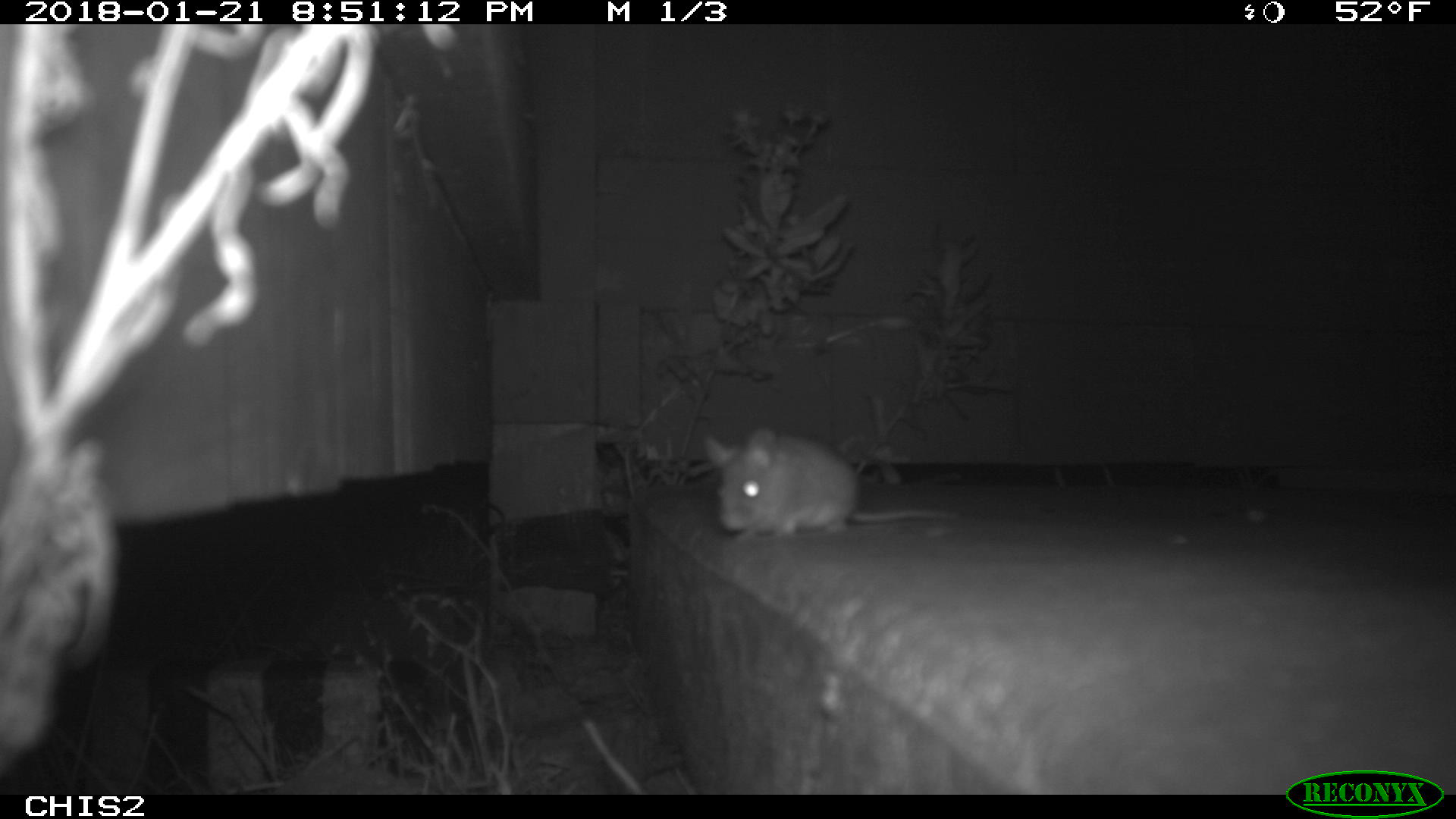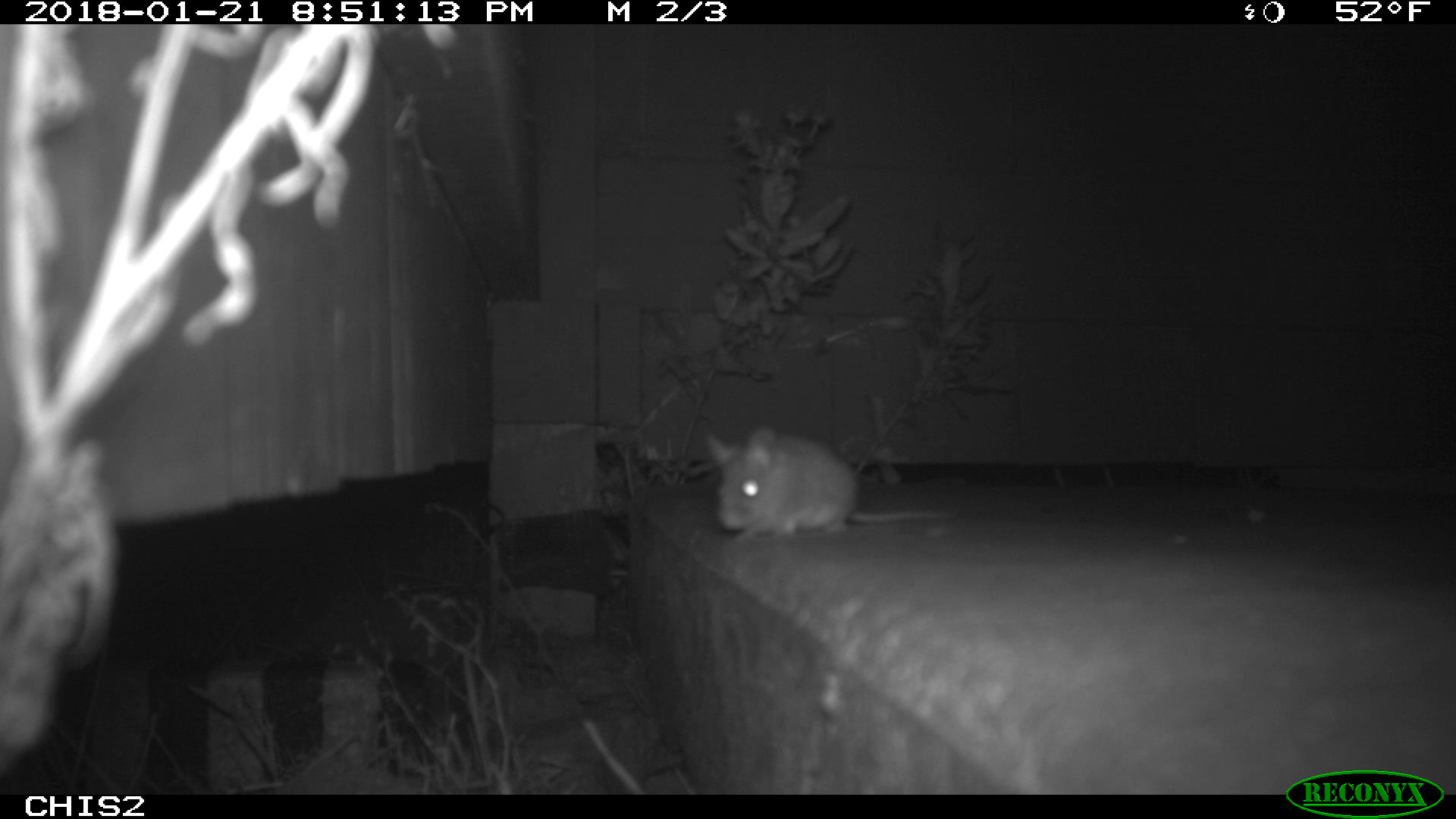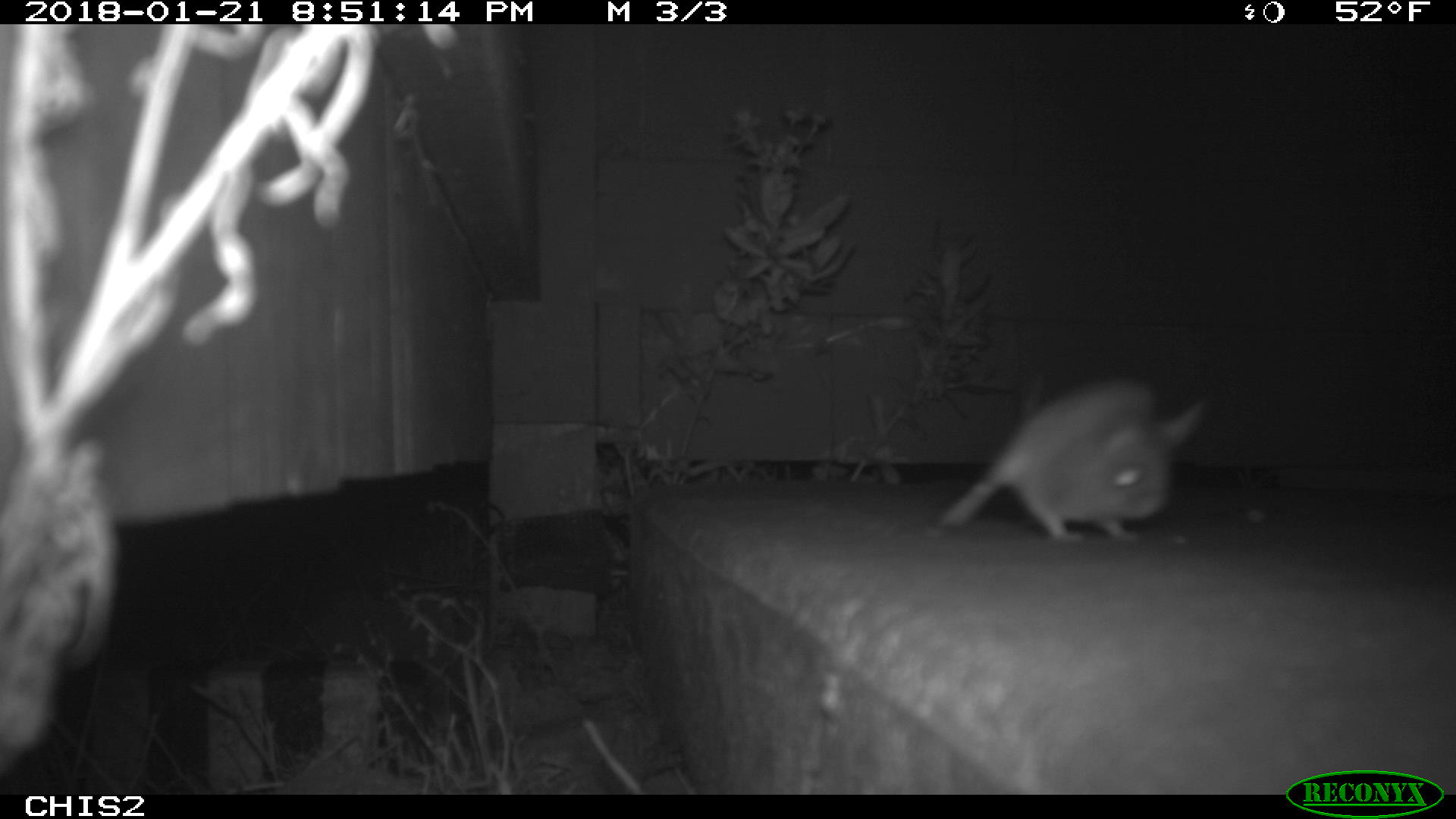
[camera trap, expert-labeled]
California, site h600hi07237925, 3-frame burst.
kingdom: Animalia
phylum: Chordata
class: Mammalia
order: Rodentia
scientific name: Rodentia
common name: rodent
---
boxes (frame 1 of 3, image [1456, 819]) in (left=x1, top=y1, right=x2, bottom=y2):
rodent: (left=703, top=427, right=958, bottom=540)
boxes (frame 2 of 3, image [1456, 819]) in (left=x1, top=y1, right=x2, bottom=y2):
rodent: (left=704, top=426, right=955, bottom=542)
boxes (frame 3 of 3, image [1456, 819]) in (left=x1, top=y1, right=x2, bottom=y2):
rodent: (left=939, top=375, right=1216, bottom=544)